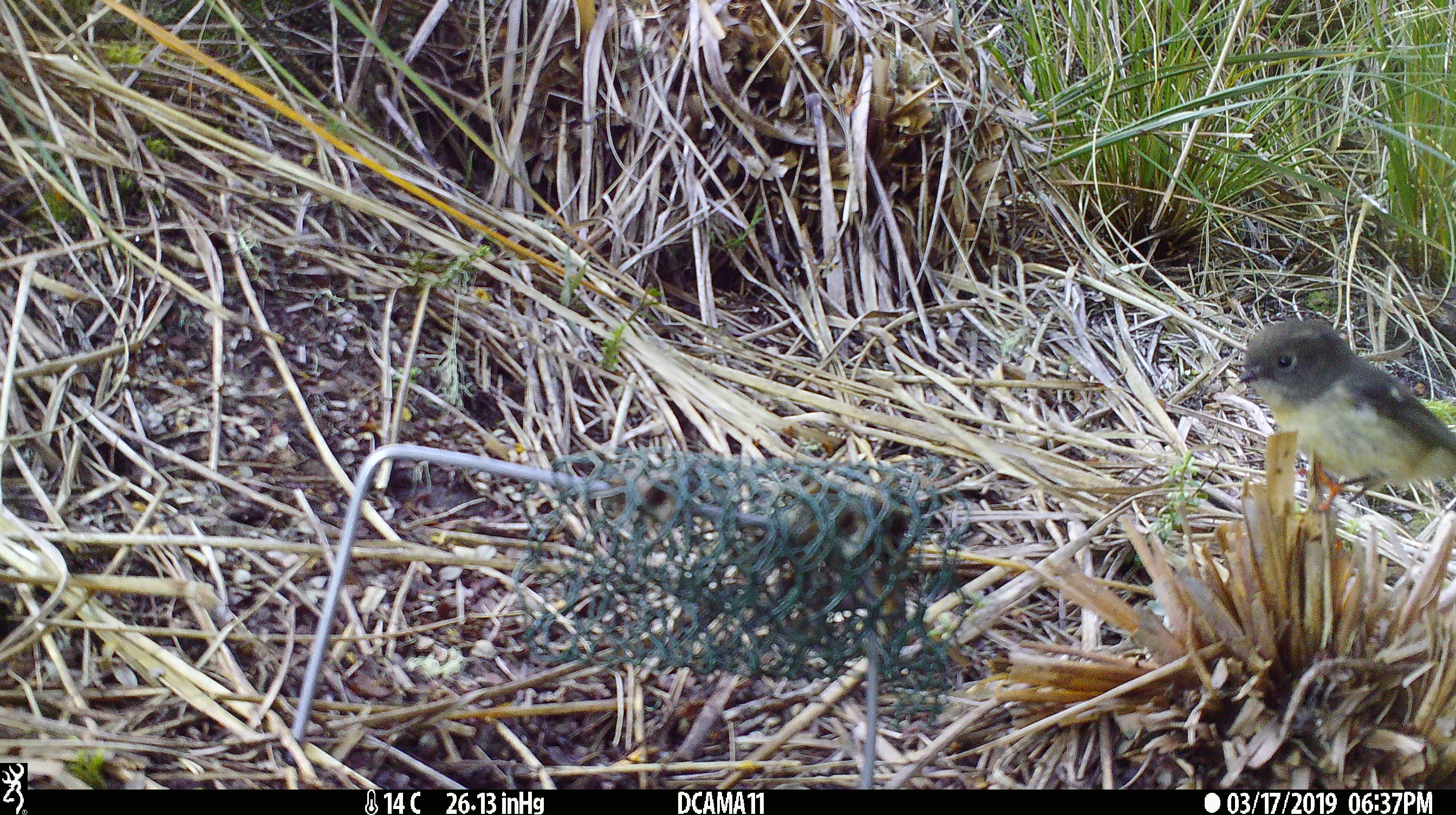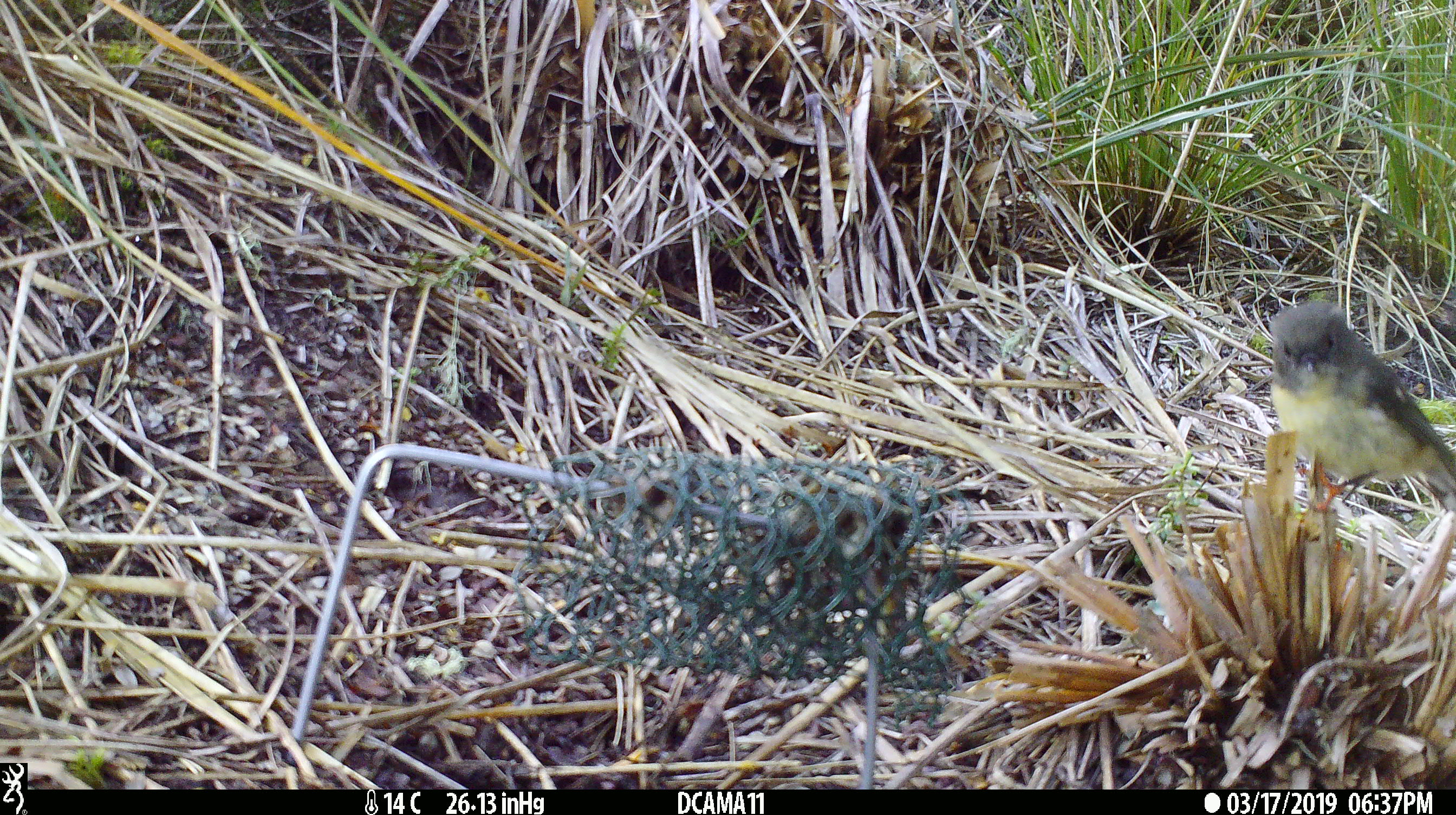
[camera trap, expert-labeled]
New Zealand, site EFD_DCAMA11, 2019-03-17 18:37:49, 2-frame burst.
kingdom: Animalia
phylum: Chordata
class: Aves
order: Passeriformes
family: Petroicidae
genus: Petroica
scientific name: Petroica australis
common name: new zealand robin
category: robin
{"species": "robin (new zealand robin) (Petroica australis)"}